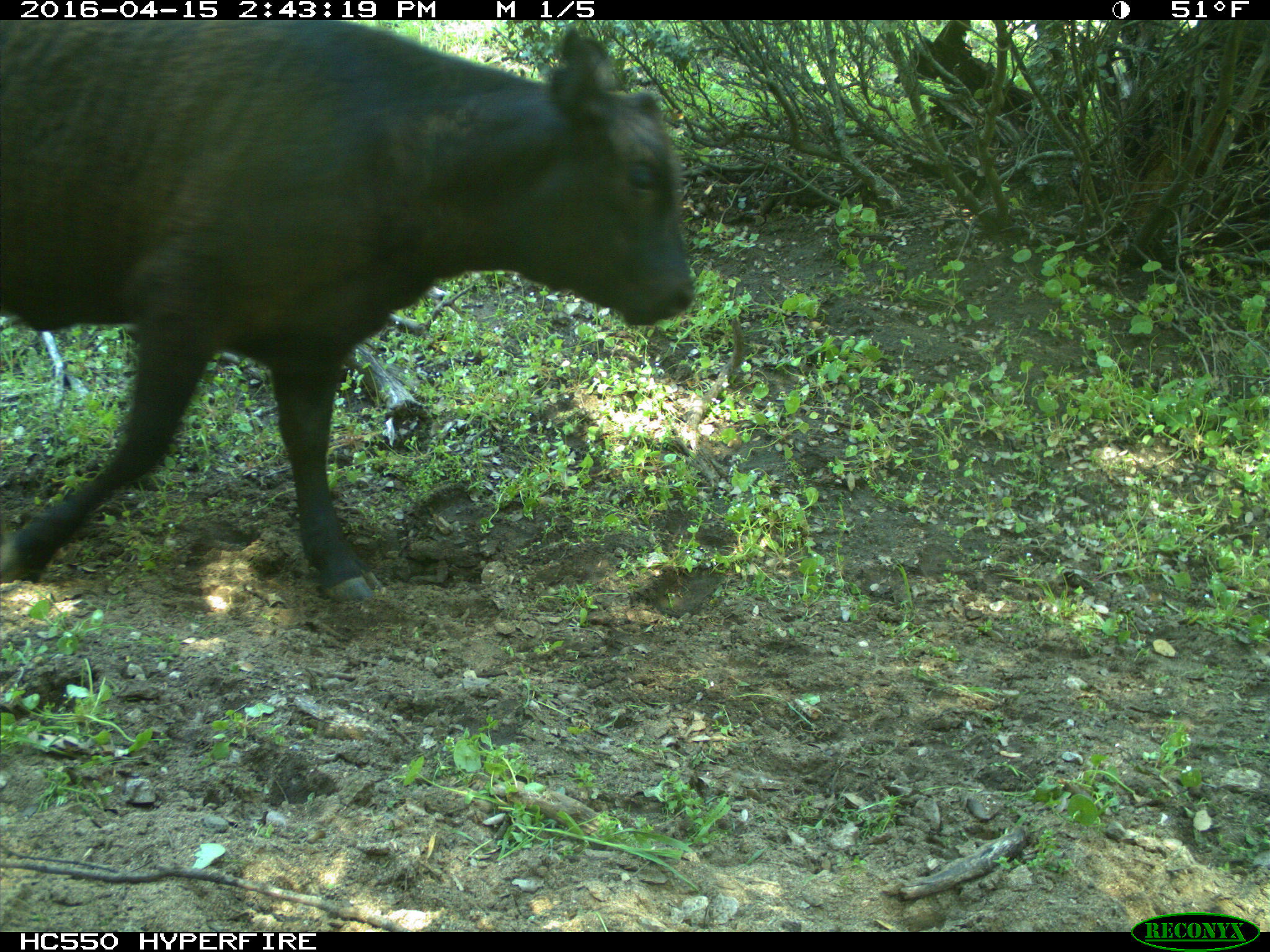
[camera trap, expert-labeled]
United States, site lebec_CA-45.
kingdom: Animalia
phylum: Chordata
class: Mammalia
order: Artiodactyla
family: Bovidae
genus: Bos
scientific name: Bos taurus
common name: domestic cow